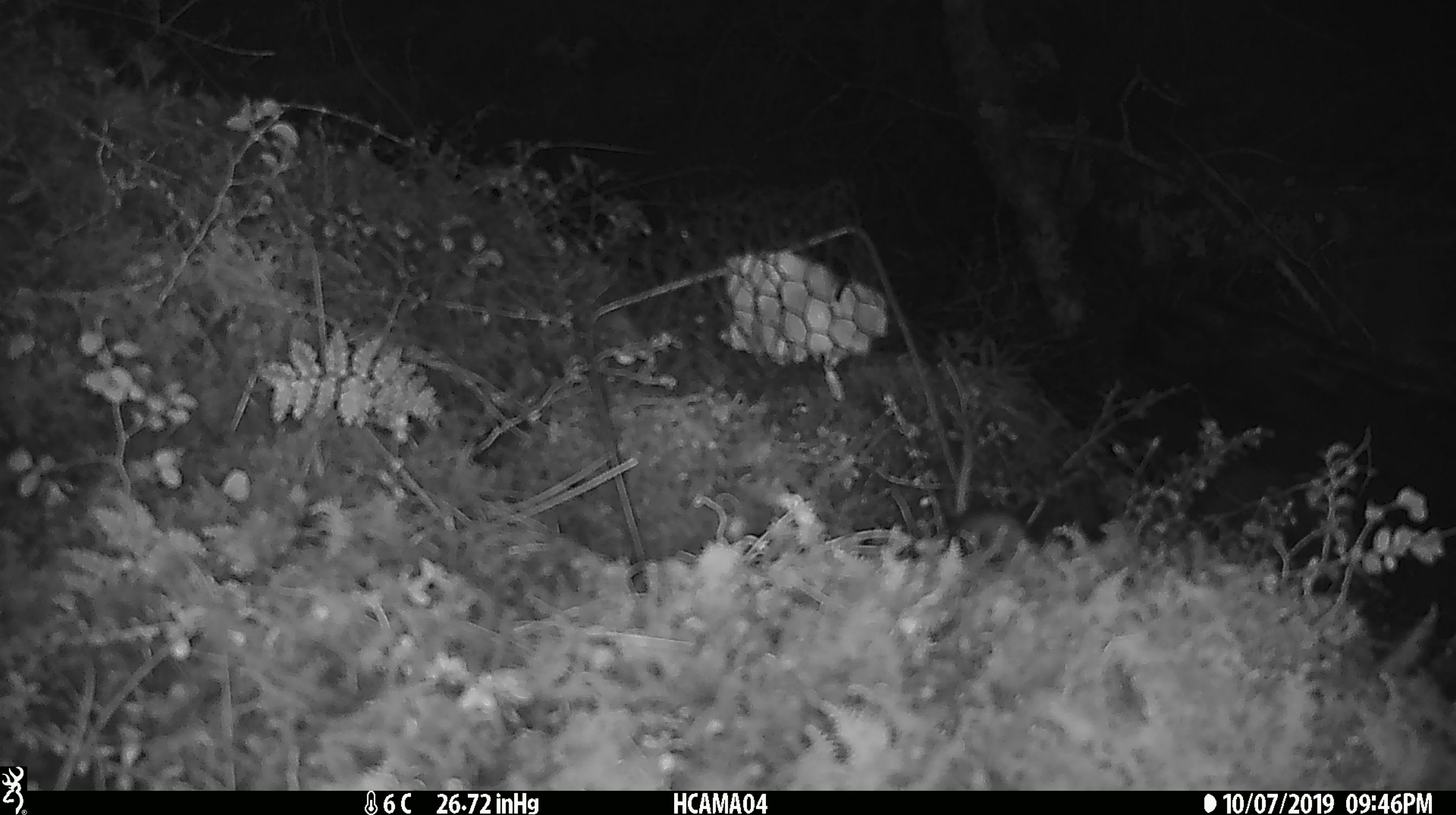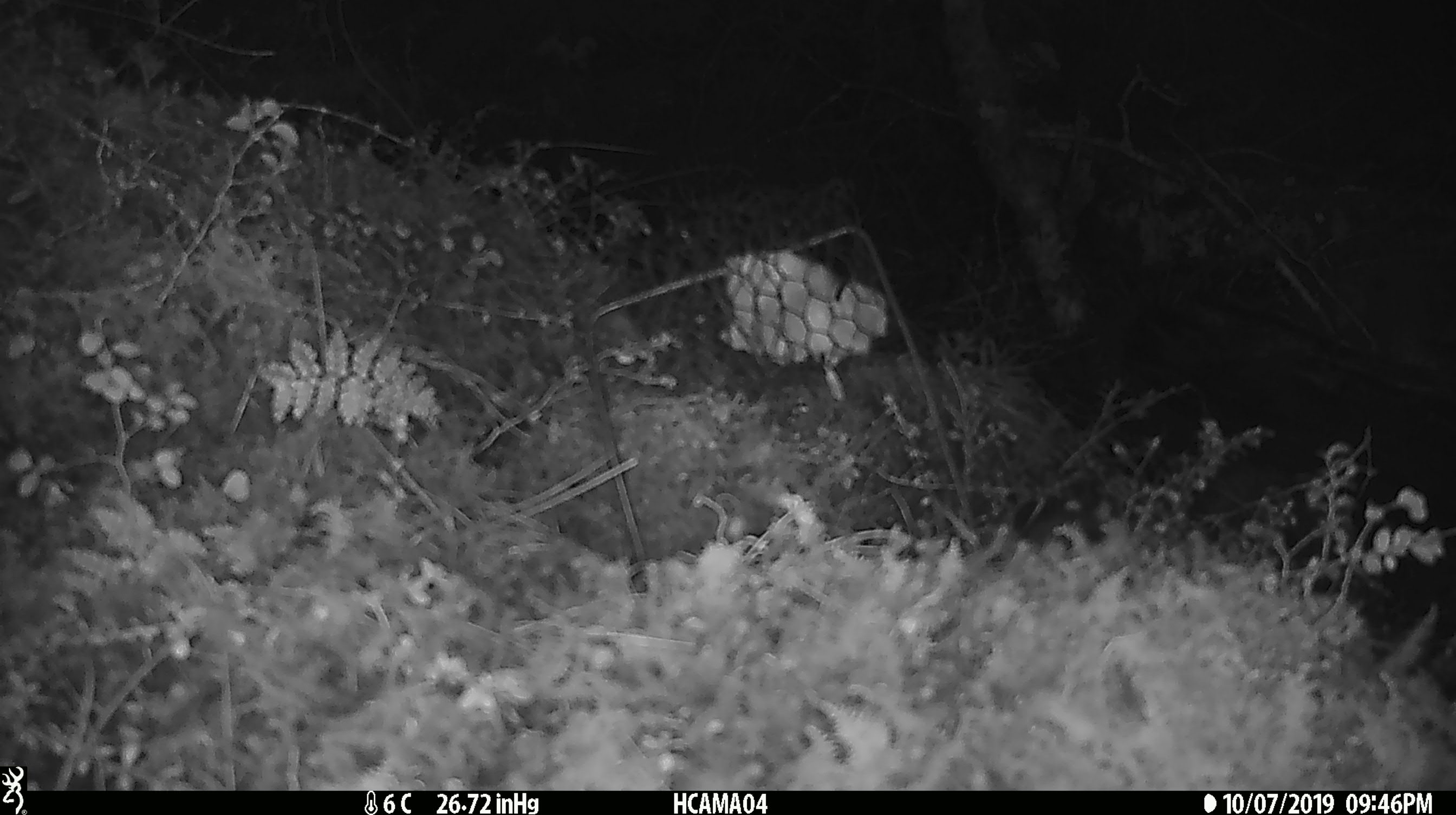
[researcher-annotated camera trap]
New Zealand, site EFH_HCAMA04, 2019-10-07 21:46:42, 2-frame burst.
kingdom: Animalia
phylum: Chordata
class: Mammalia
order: Rodentia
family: Muridae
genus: Mus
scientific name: Mus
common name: mouse